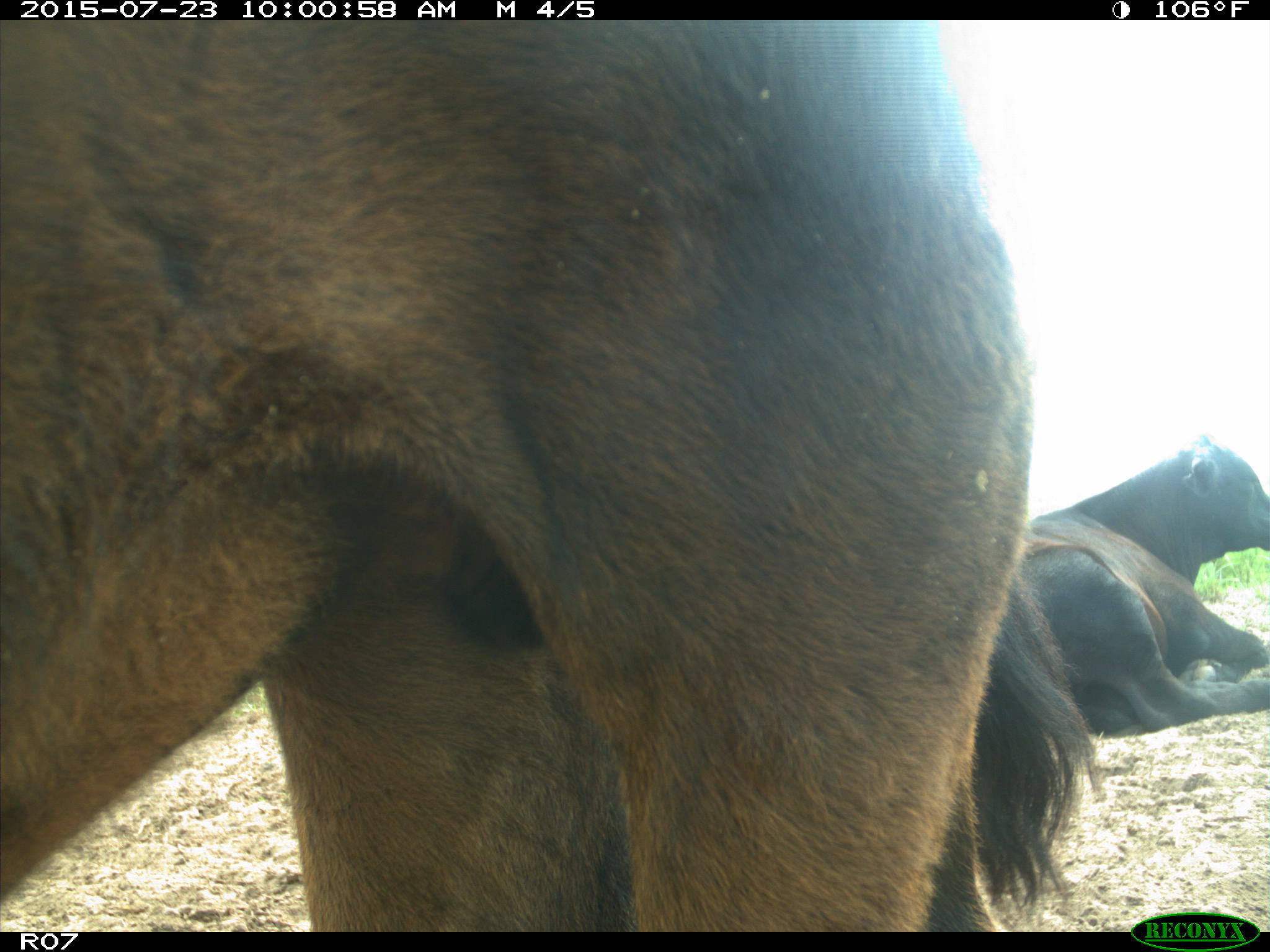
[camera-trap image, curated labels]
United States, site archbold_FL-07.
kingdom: Animalia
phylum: Chordata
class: Mammalia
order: Artiodactyla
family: Bovidae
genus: Bos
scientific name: Bos taurus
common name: domestic cow